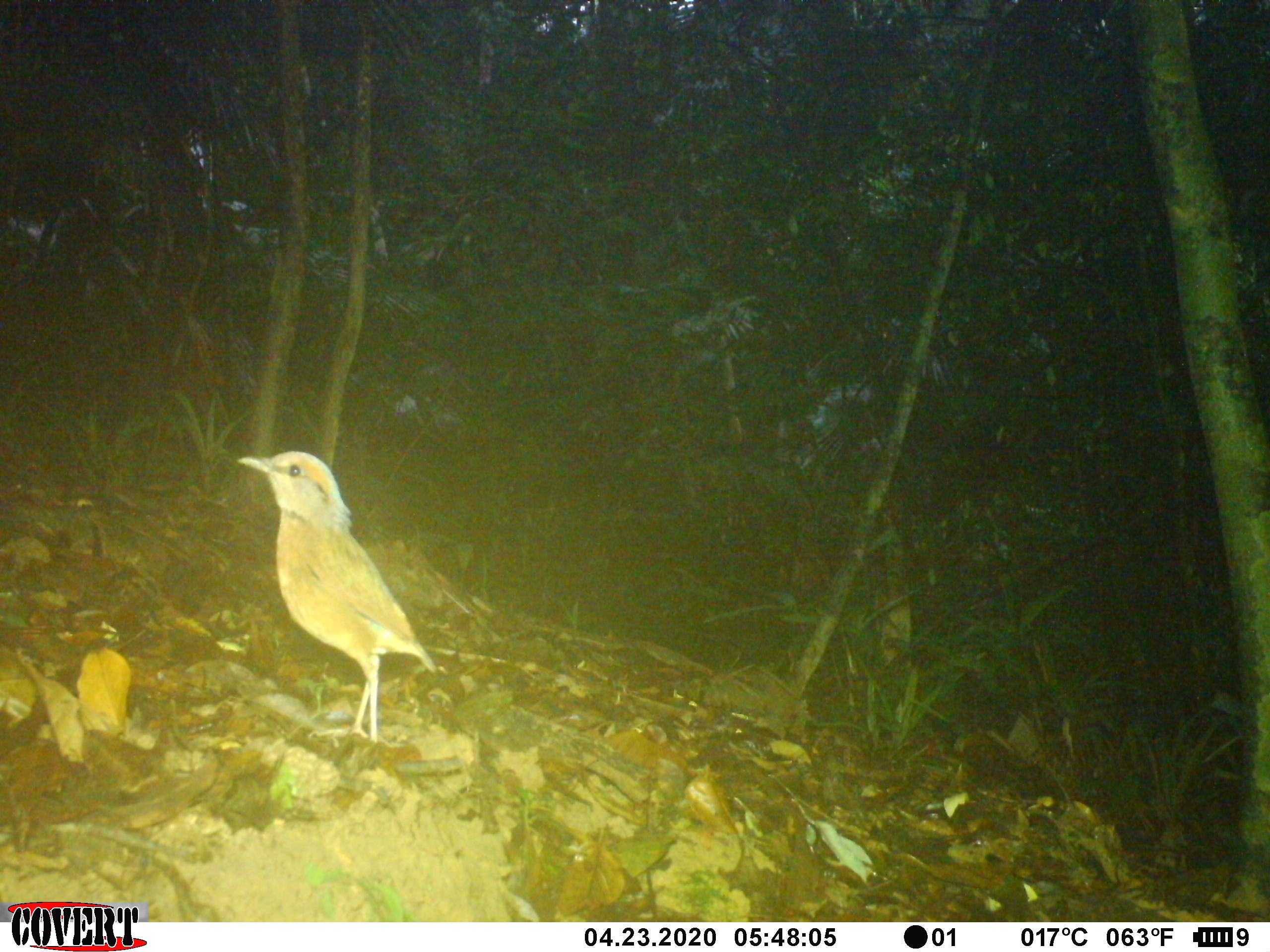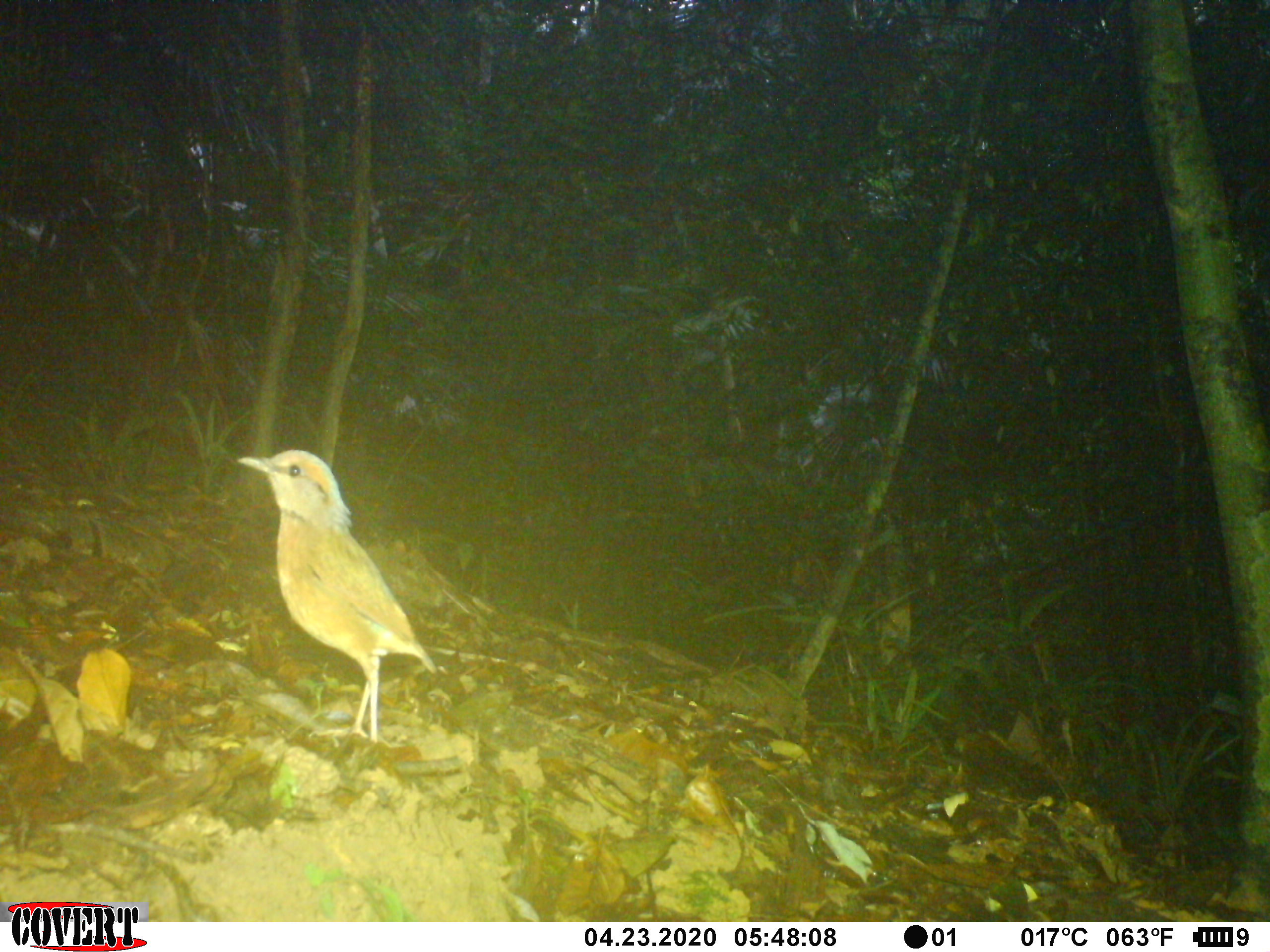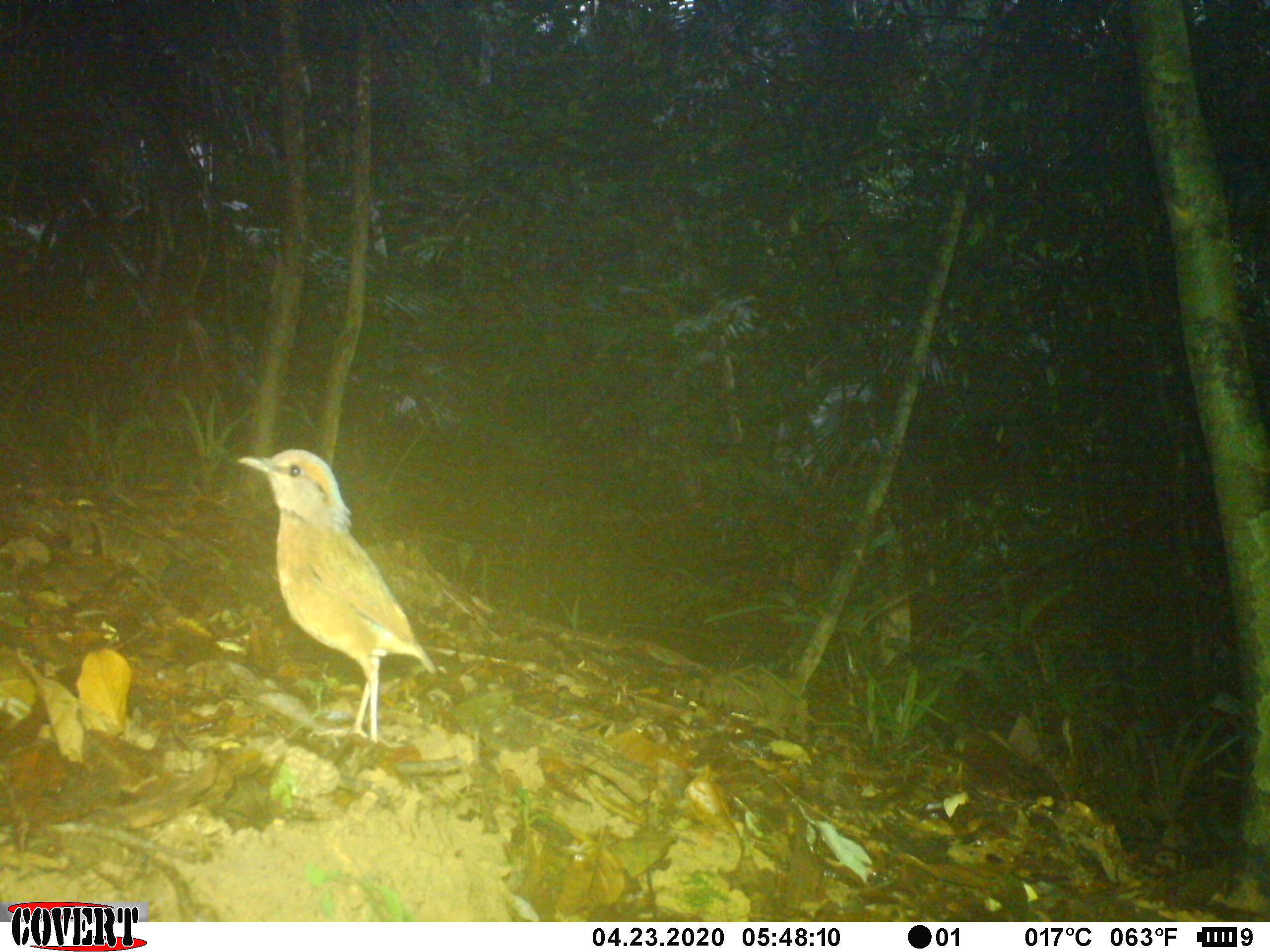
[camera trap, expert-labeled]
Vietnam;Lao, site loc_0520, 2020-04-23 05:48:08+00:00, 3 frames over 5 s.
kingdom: Animalia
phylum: Chordata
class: Aves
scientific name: Aves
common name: bird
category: unidentified bird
Unidentified bird (bird) (Aves). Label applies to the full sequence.